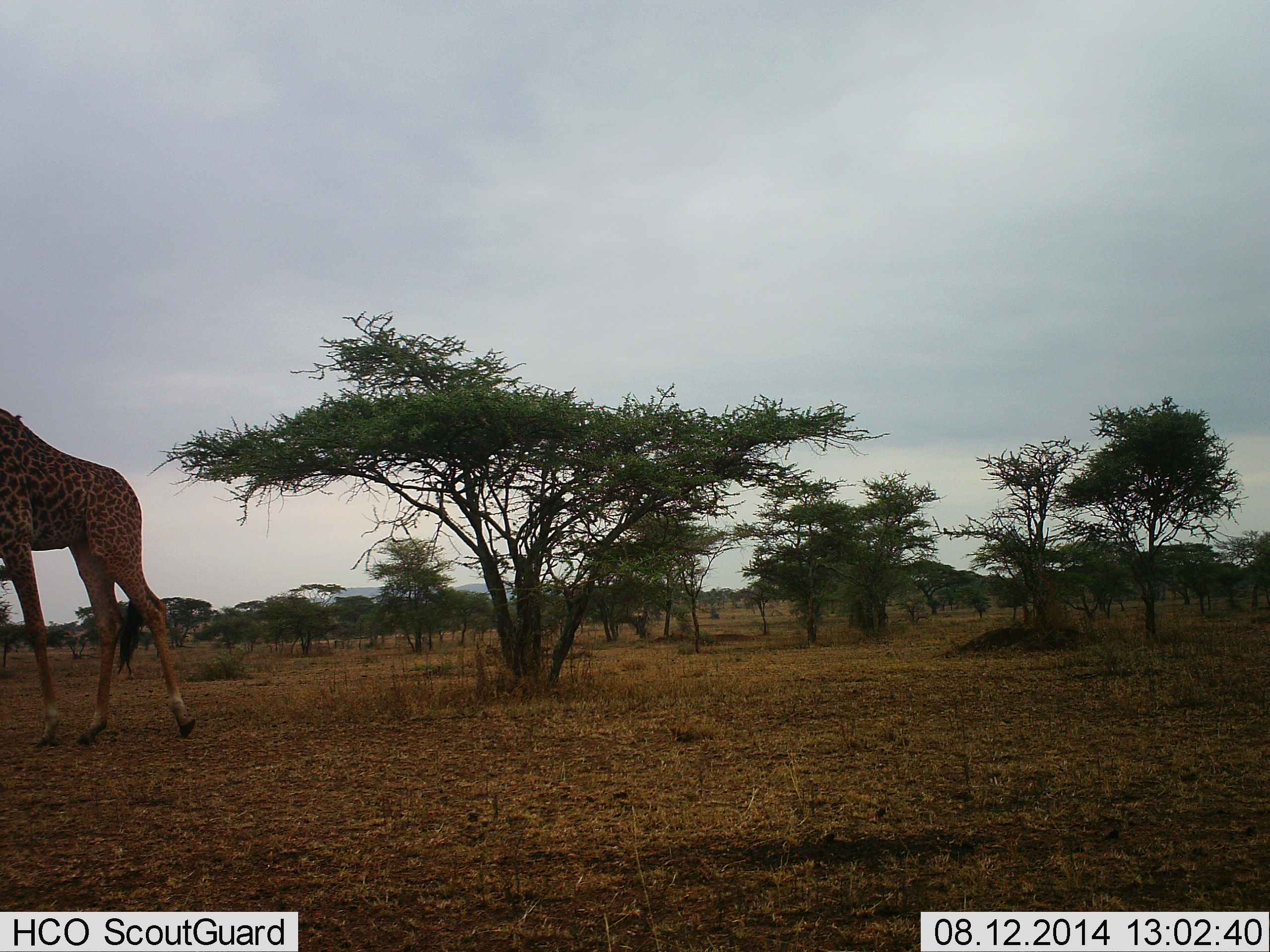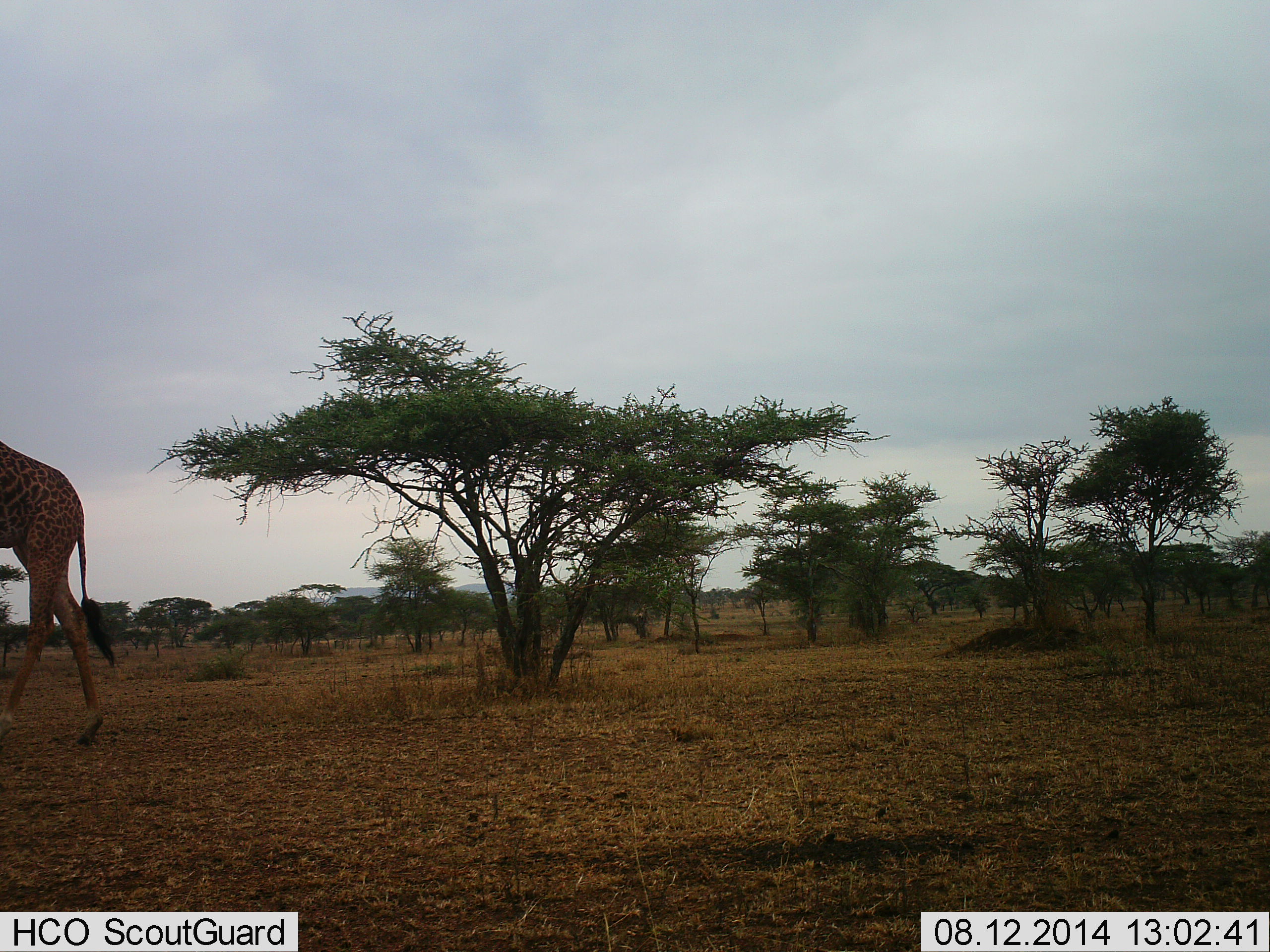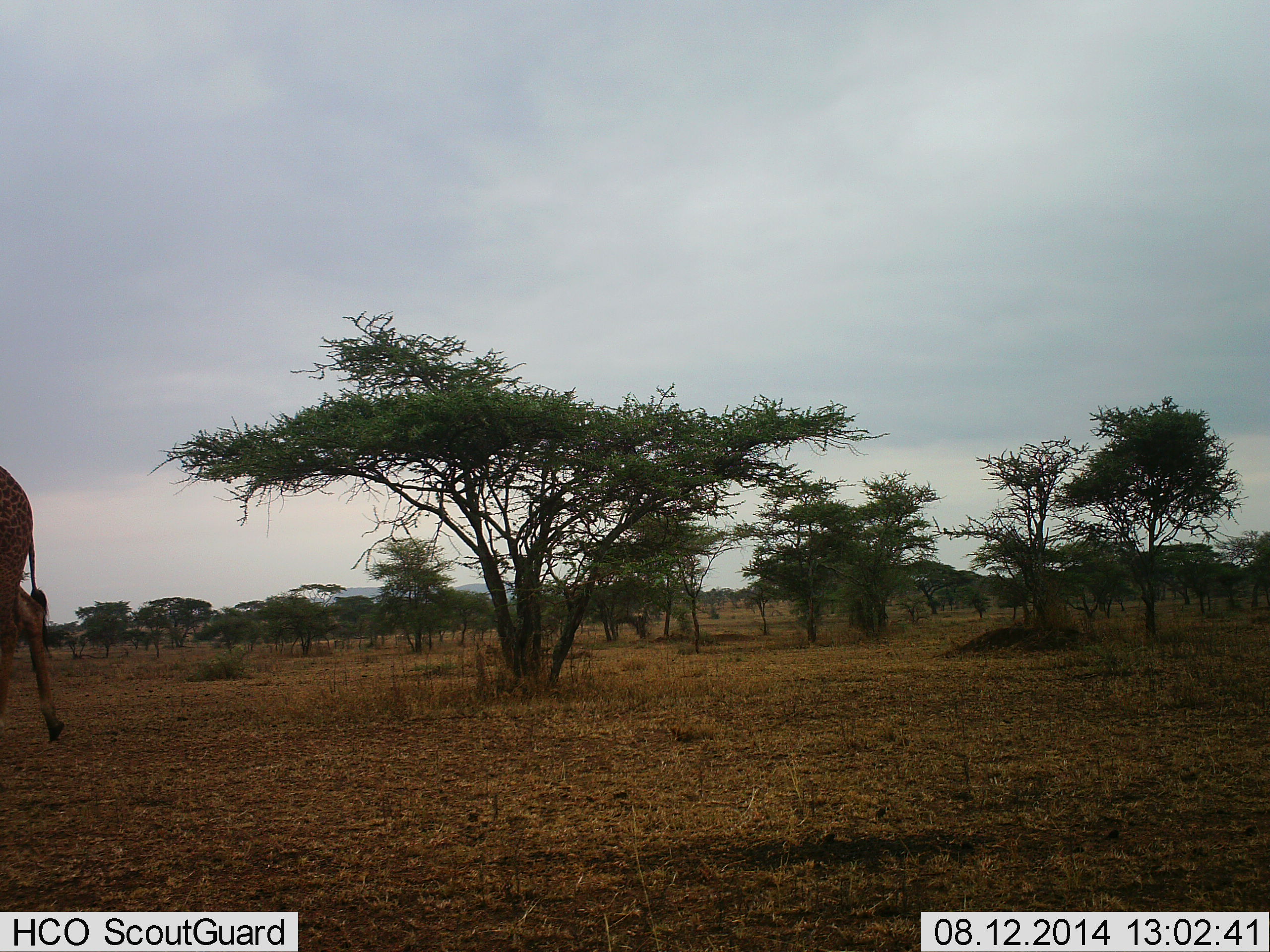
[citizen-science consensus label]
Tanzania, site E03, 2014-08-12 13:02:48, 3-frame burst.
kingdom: Animalia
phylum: Chordata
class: Mammalia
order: Artiodactyla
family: Giraffidae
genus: Giraffa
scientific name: Giraffa camelopardalis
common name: giraffe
Giraffe (Giraffa camelopardalis), count 1. Behavior (volunteer vote fractions): standing 20%, resting 0%, moving 100%, interacting 0%. Young present (vote fraction): 0%. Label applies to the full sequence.